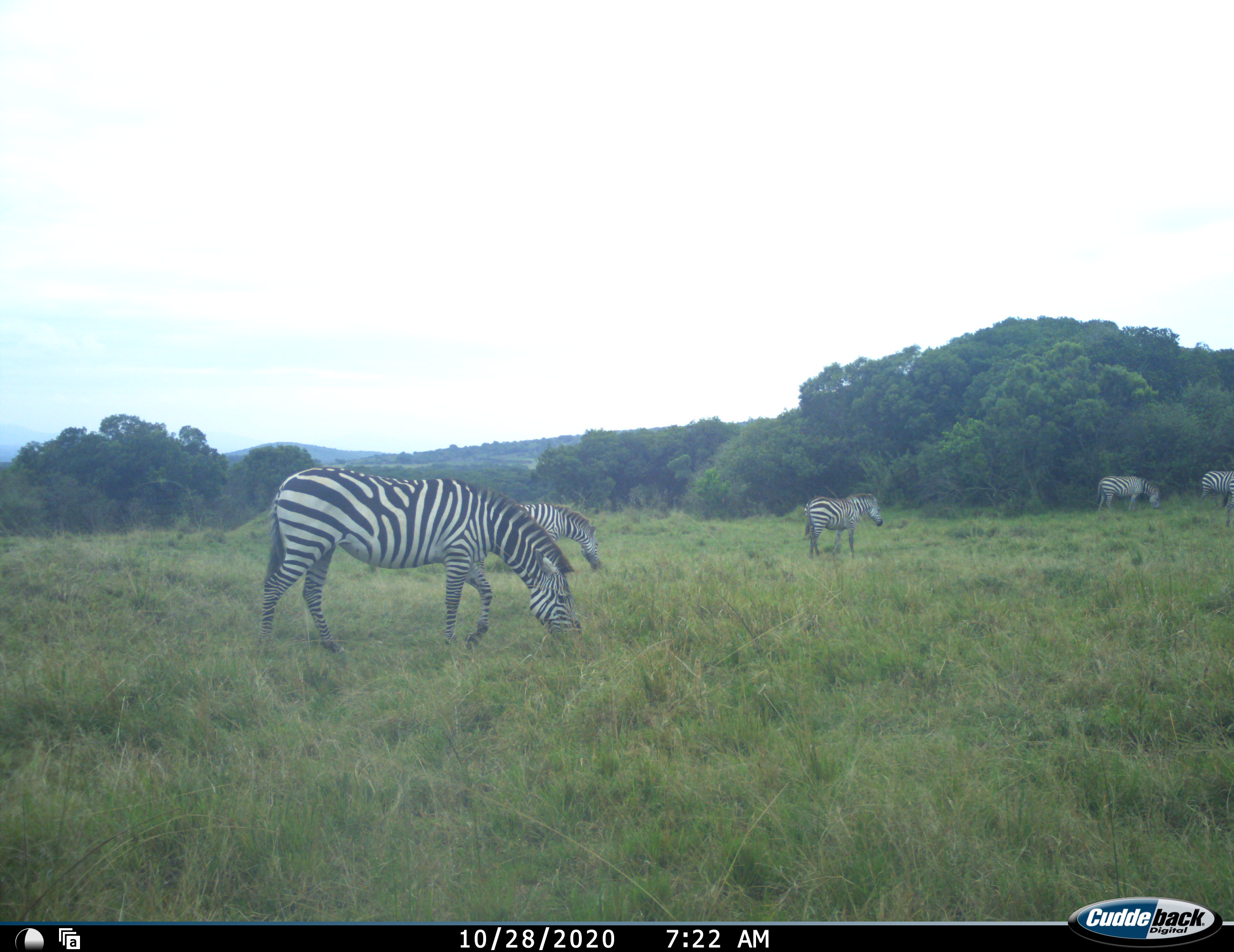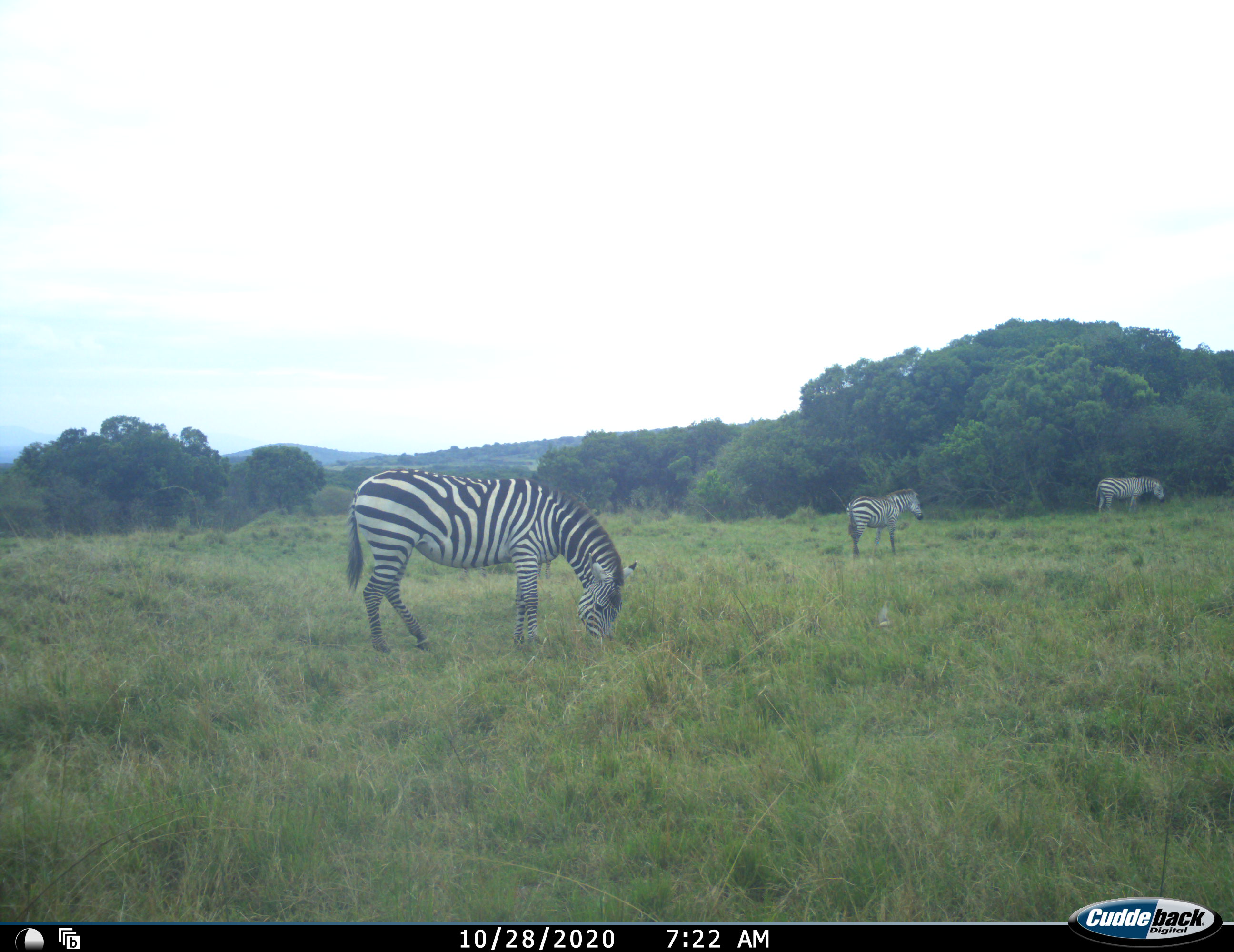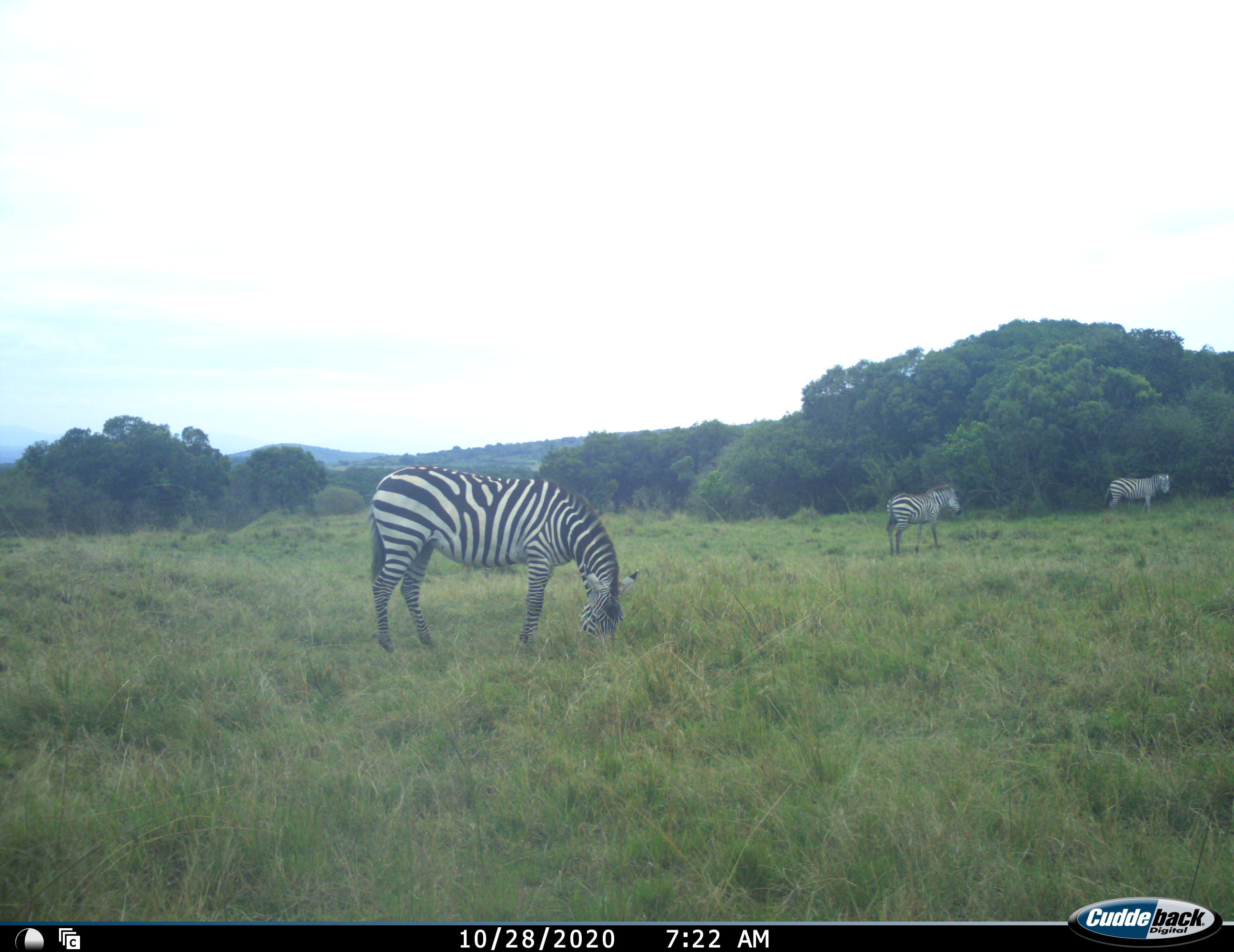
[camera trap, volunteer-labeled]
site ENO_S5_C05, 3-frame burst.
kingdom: Animalia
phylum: Chordata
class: Mammalia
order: Perissodactyla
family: Equidae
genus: Equus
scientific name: Equus quagga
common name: plains zebra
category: zebraplains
Zebraplains (plains zebra) (Equus quagga), count 5. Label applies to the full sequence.